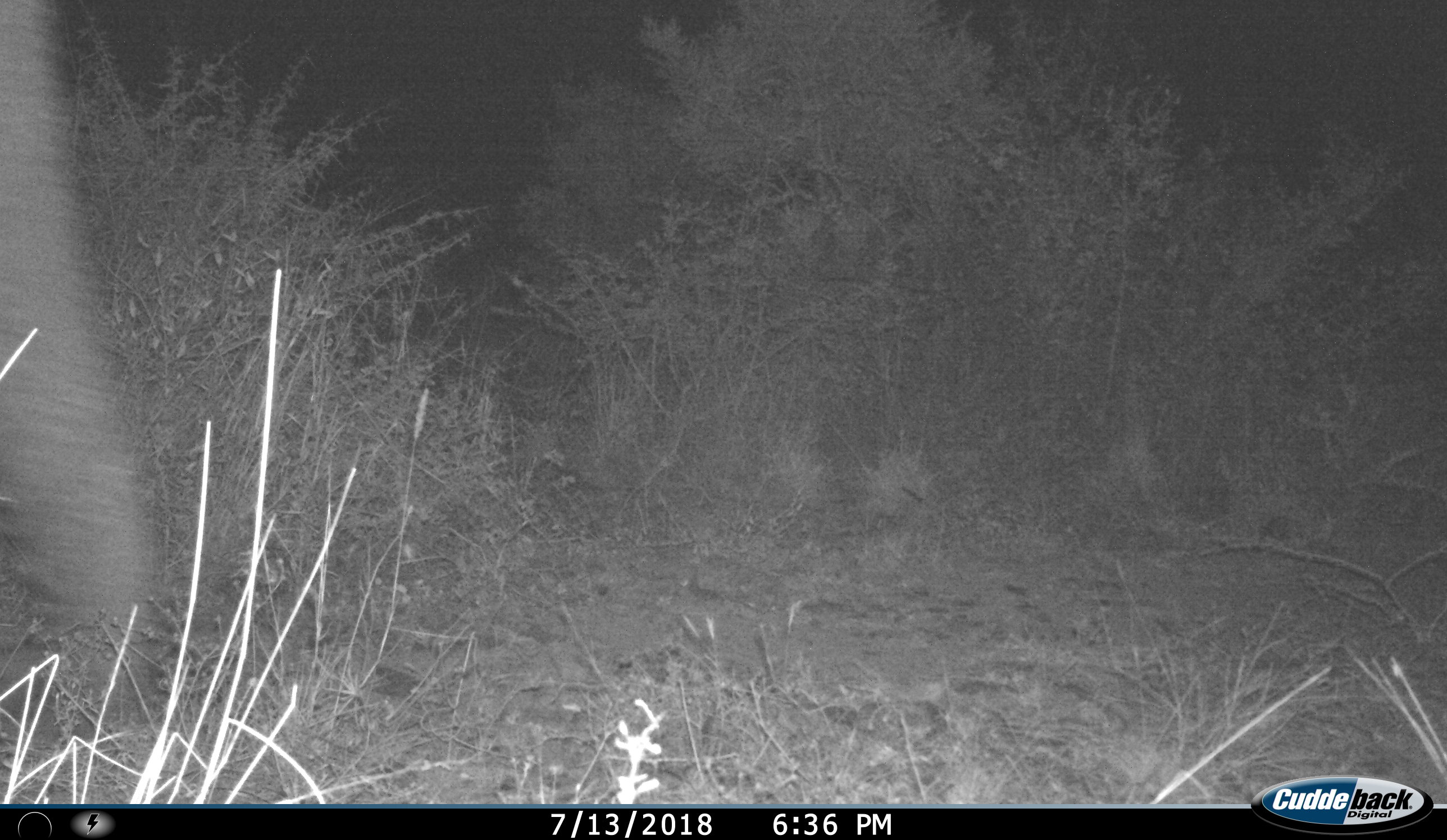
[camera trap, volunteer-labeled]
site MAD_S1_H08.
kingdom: Animalia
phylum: Chordata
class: Mammalia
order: Proboscidea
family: Elephantidae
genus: Loxodonta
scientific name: Loxodonta africana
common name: african bush elephant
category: elephant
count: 1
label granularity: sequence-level